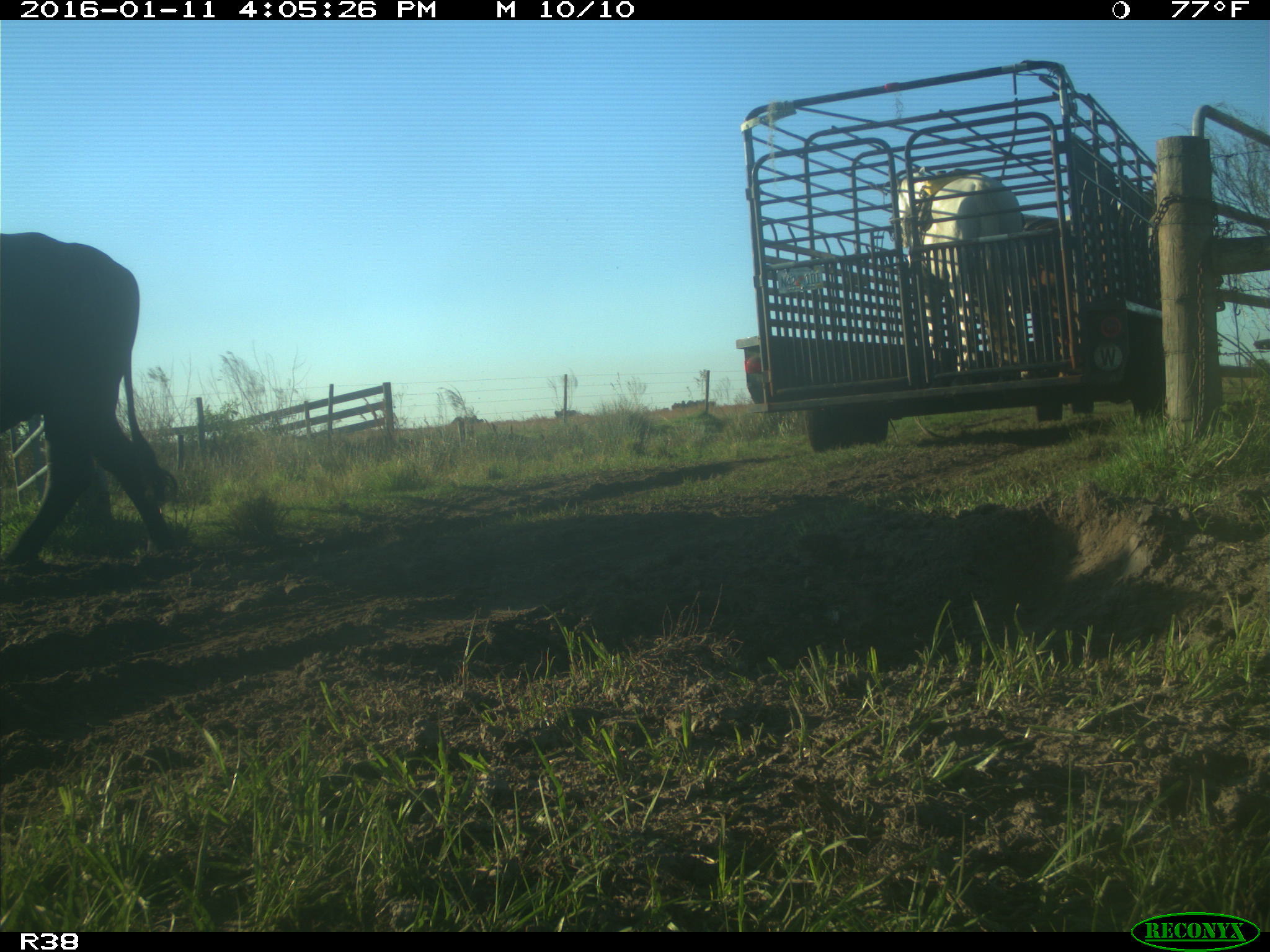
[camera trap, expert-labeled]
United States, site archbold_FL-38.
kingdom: Animalia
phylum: Chordata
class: Mammalia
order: Artiodactyla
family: Bovidae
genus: Bos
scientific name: Bos taurus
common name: domestic cow